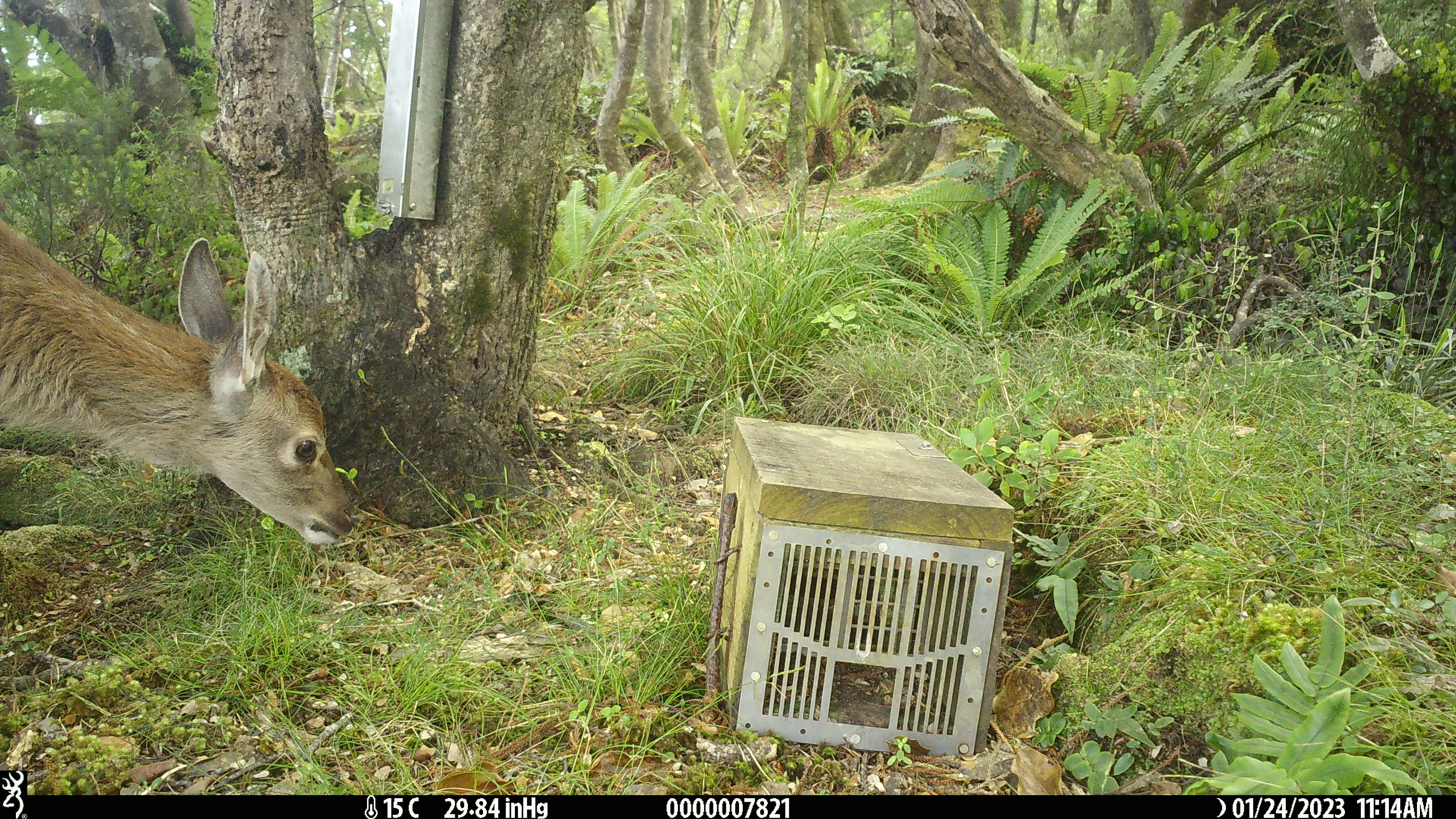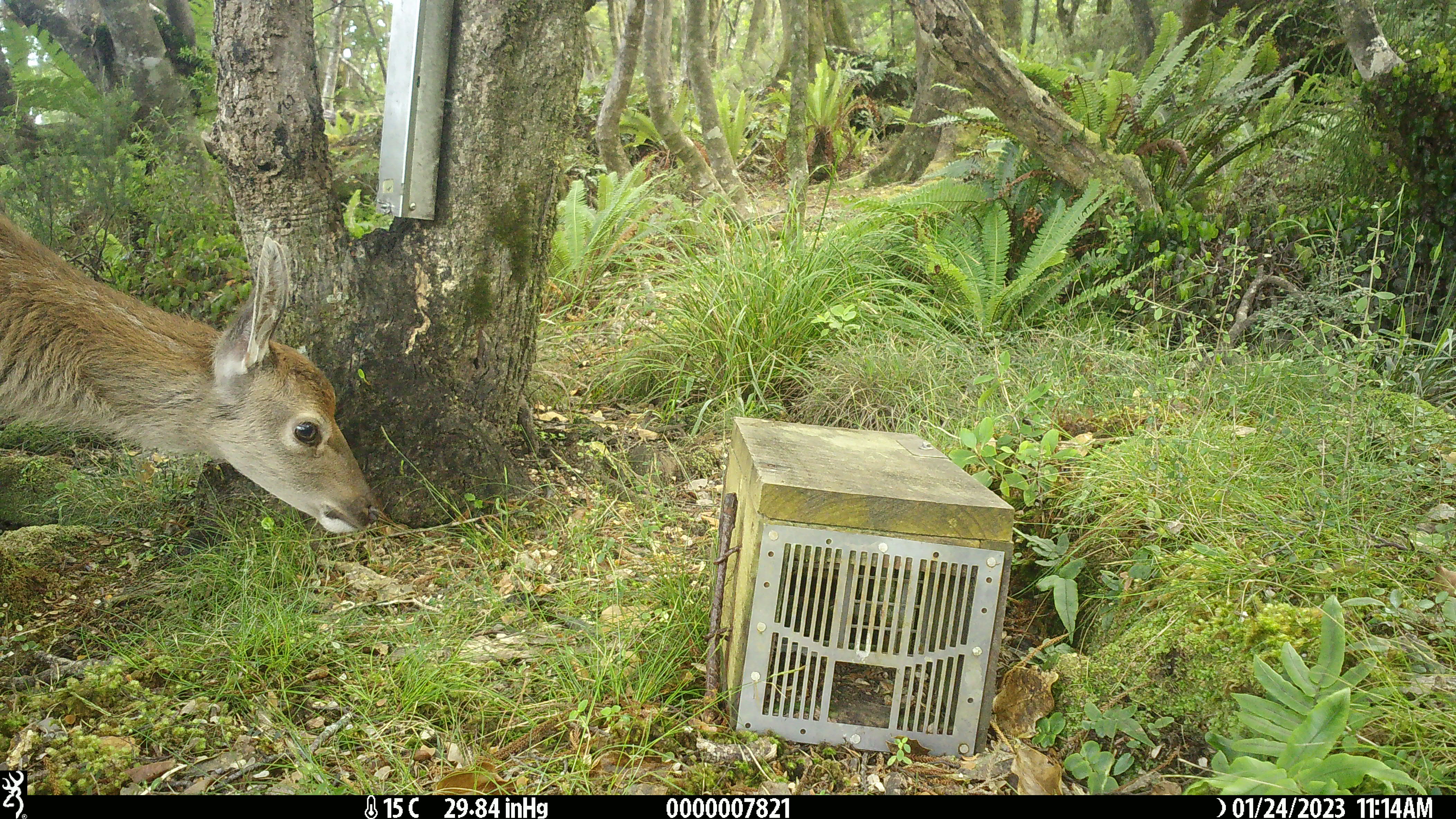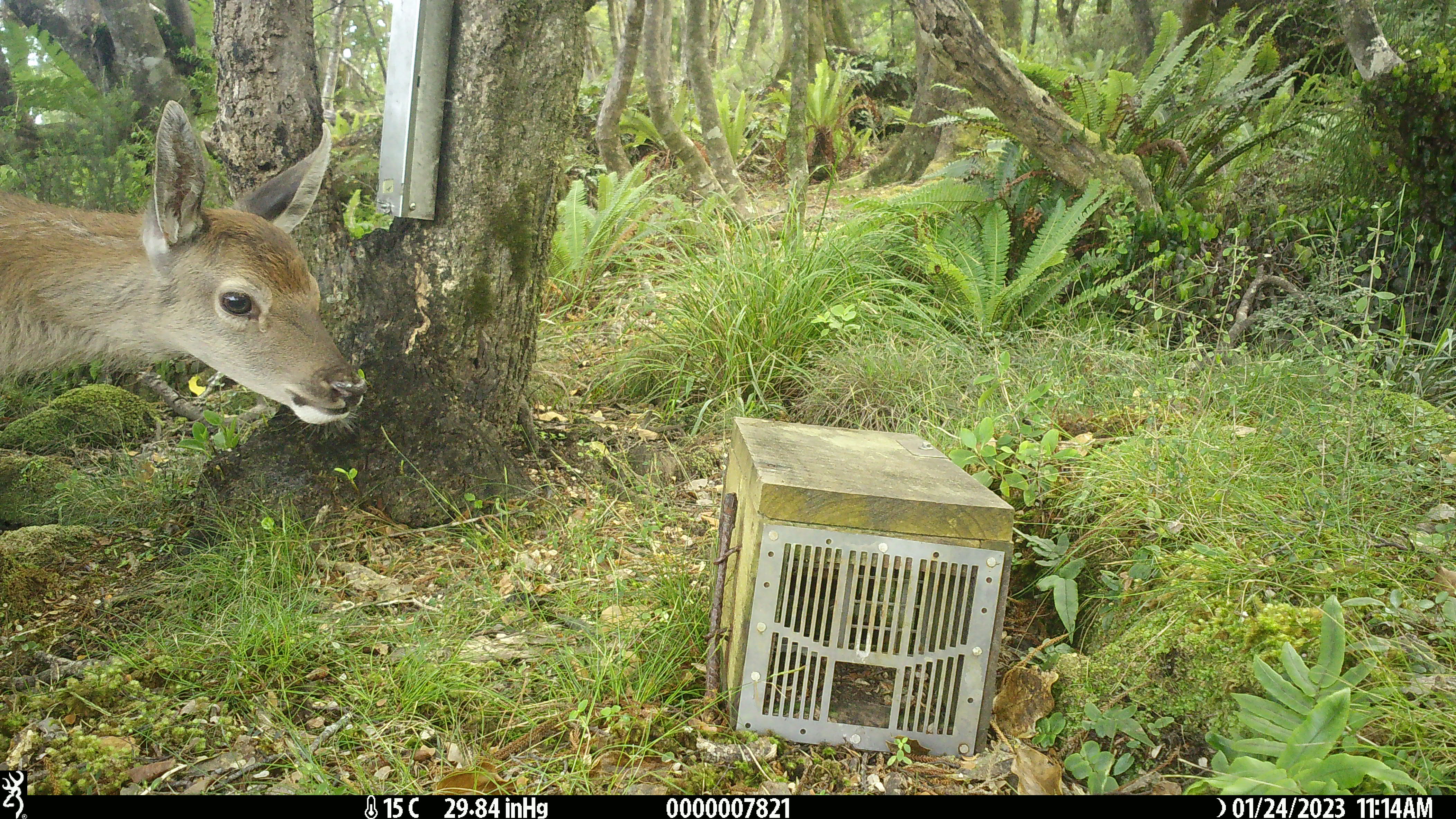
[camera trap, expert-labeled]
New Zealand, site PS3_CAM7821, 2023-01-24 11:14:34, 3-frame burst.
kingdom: Animalia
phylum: Chordata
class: Mammalia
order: Artiodactyla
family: Cervidae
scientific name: Cervidae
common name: deer